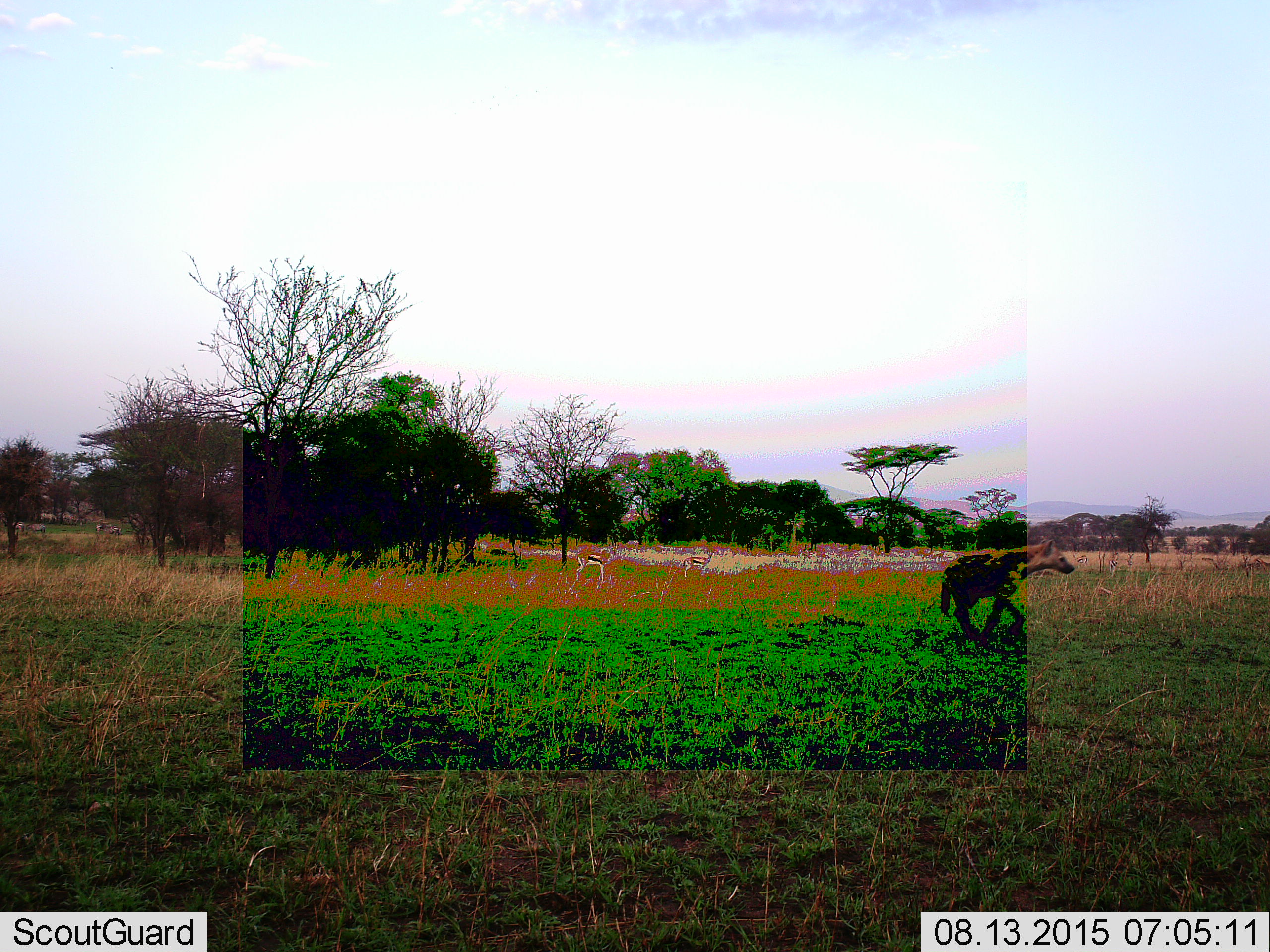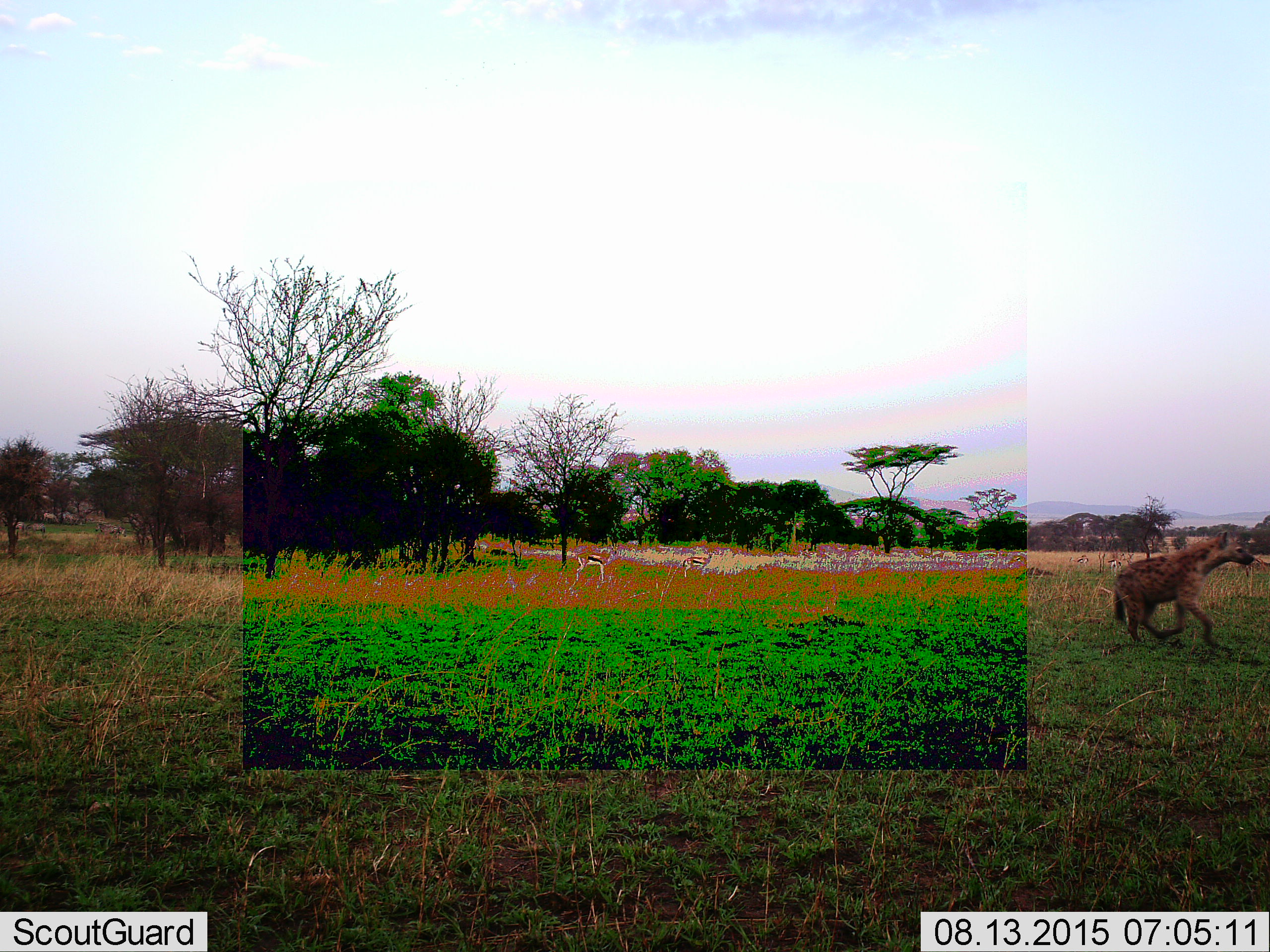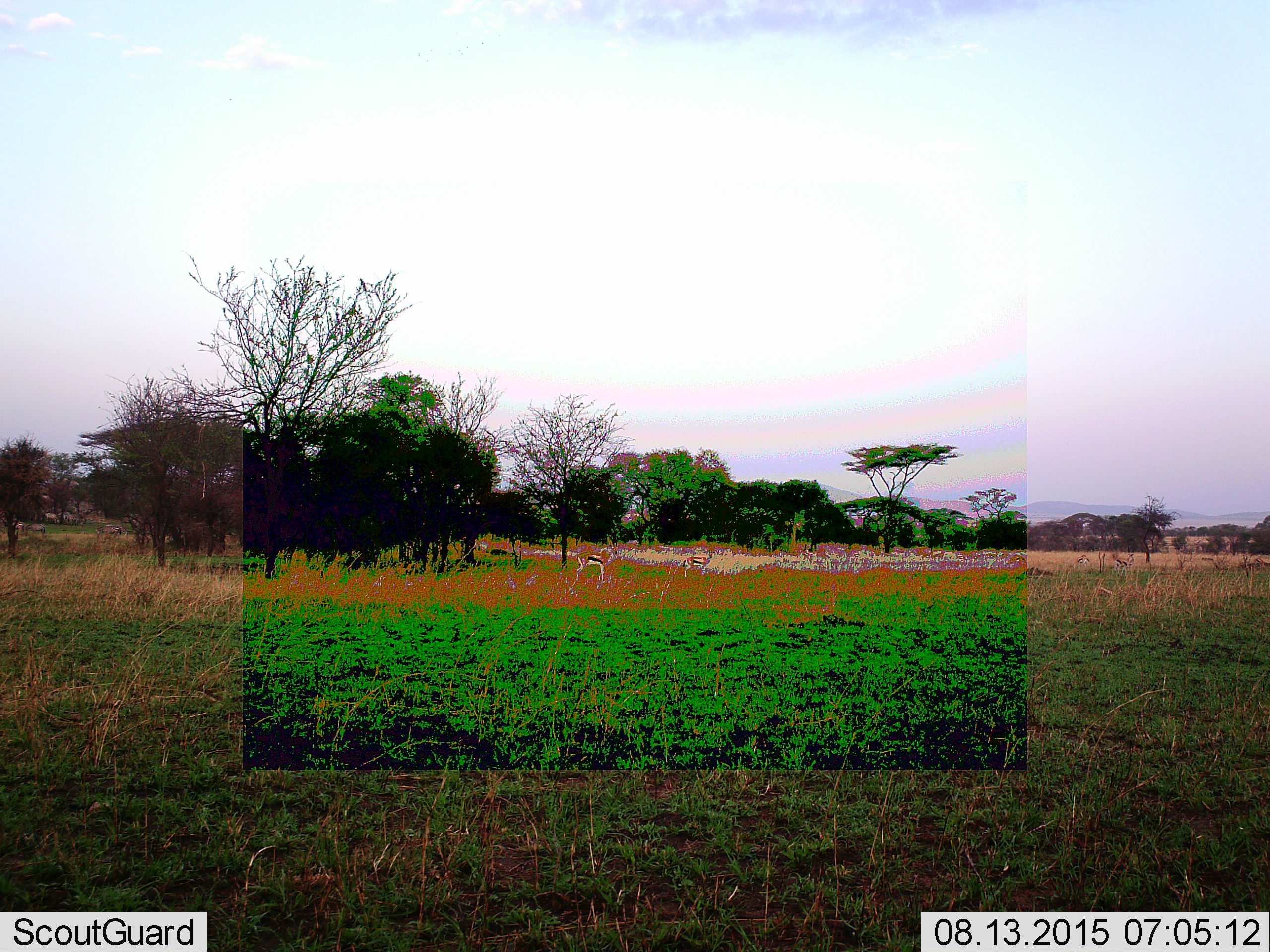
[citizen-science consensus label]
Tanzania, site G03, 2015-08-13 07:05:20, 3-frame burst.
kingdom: Animalia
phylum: Chordata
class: Mammalia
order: Artiodactyla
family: Bovidae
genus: Eudorcas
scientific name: Eudorcas thomsonii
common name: thomson's gazelle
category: gazellethomsons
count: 6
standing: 93%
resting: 0%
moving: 21%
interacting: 0%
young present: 0%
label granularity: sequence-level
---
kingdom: Animalia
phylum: Chordata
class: Mammalia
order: Carnivora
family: Hyaenidae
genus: Crocuta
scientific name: Crocuta crocuta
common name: spotted hyena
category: hyenaspotted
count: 1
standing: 0%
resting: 0%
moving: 100%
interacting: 0%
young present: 0%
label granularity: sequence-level